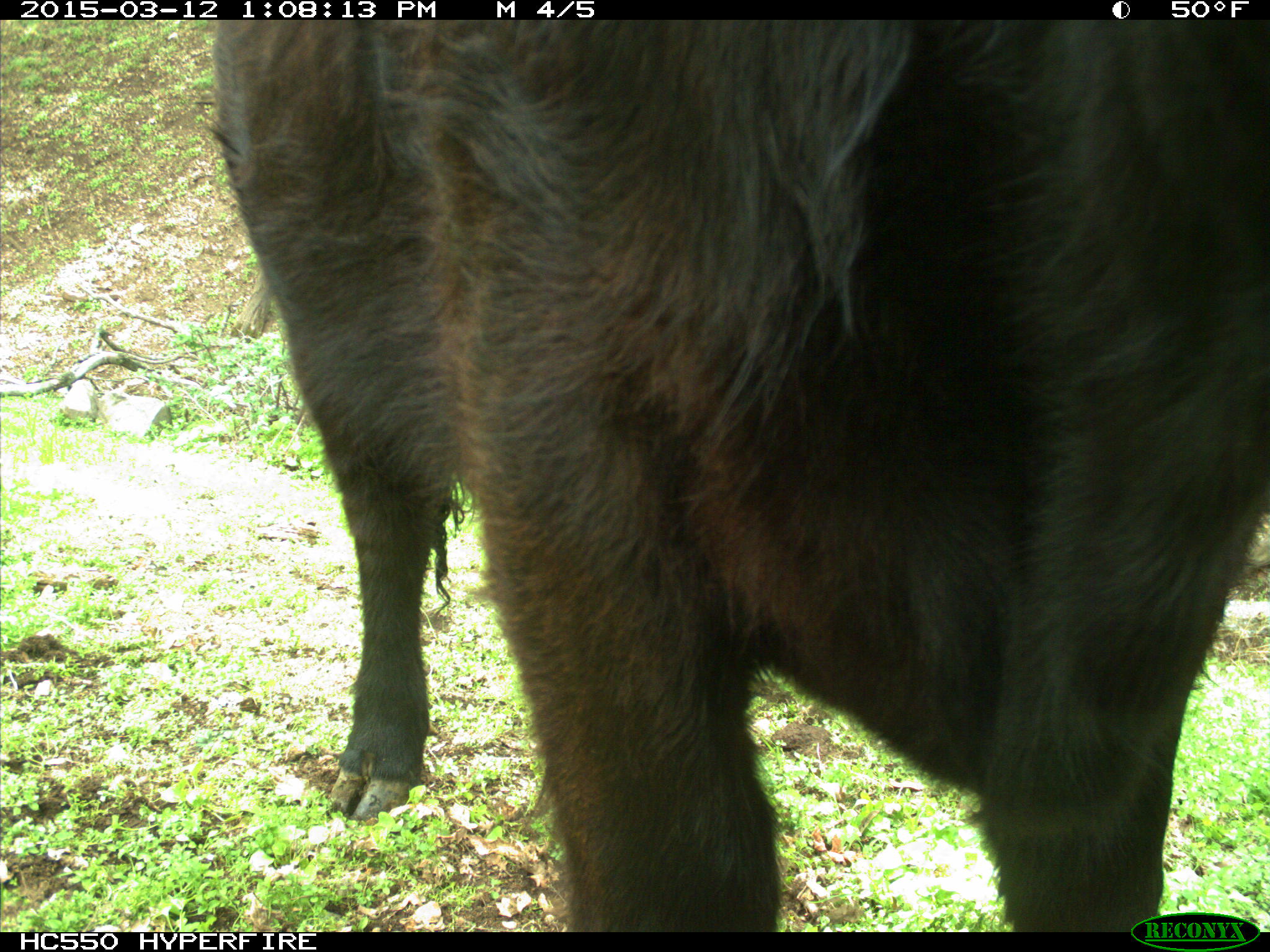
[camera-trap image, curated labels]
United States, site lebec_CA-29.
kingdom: Animalia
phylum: Chordata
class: Mammalia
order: Artiodactyla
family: Bovidae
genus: Bos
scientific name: Bos taurus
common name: domestic cow